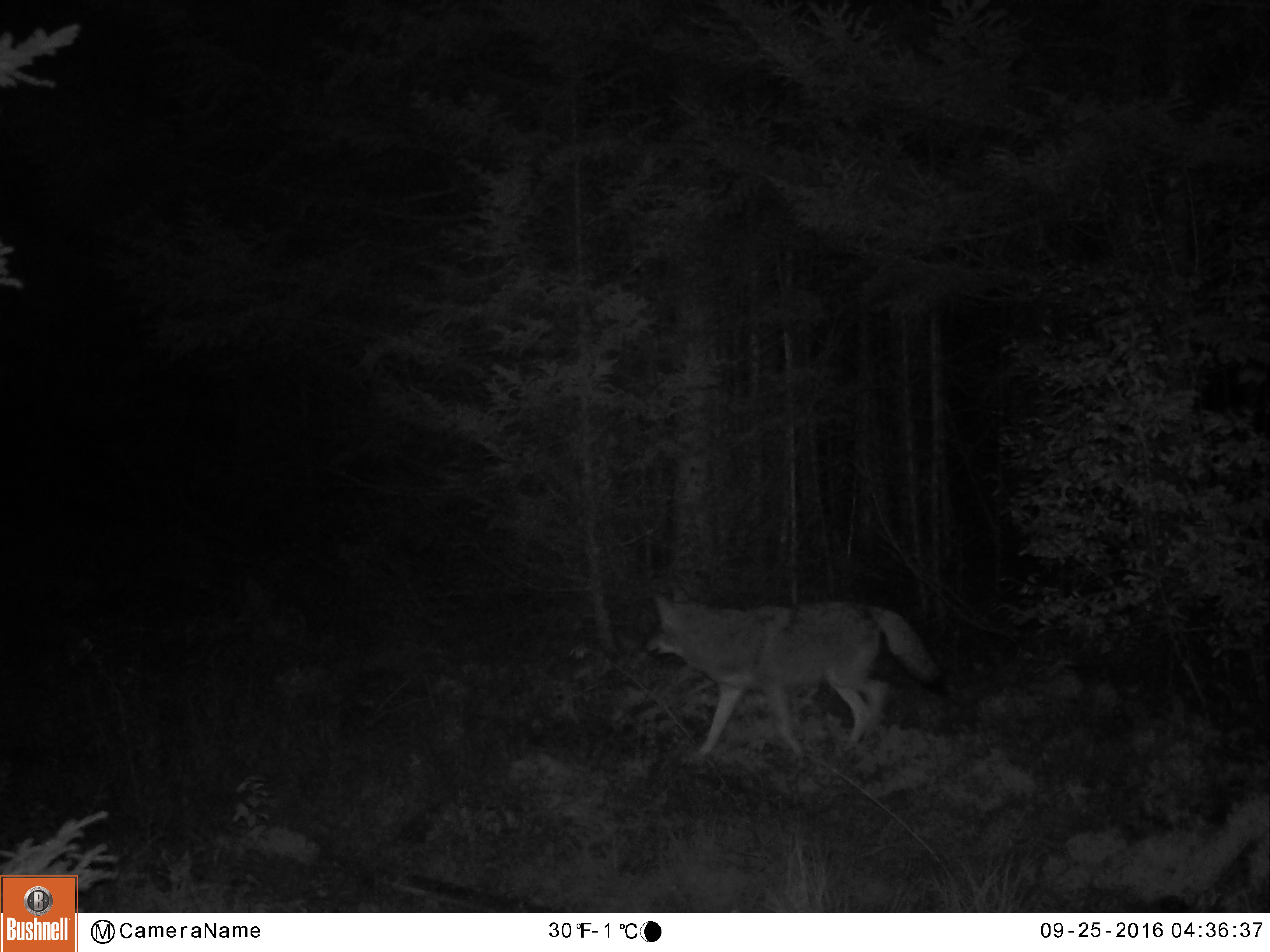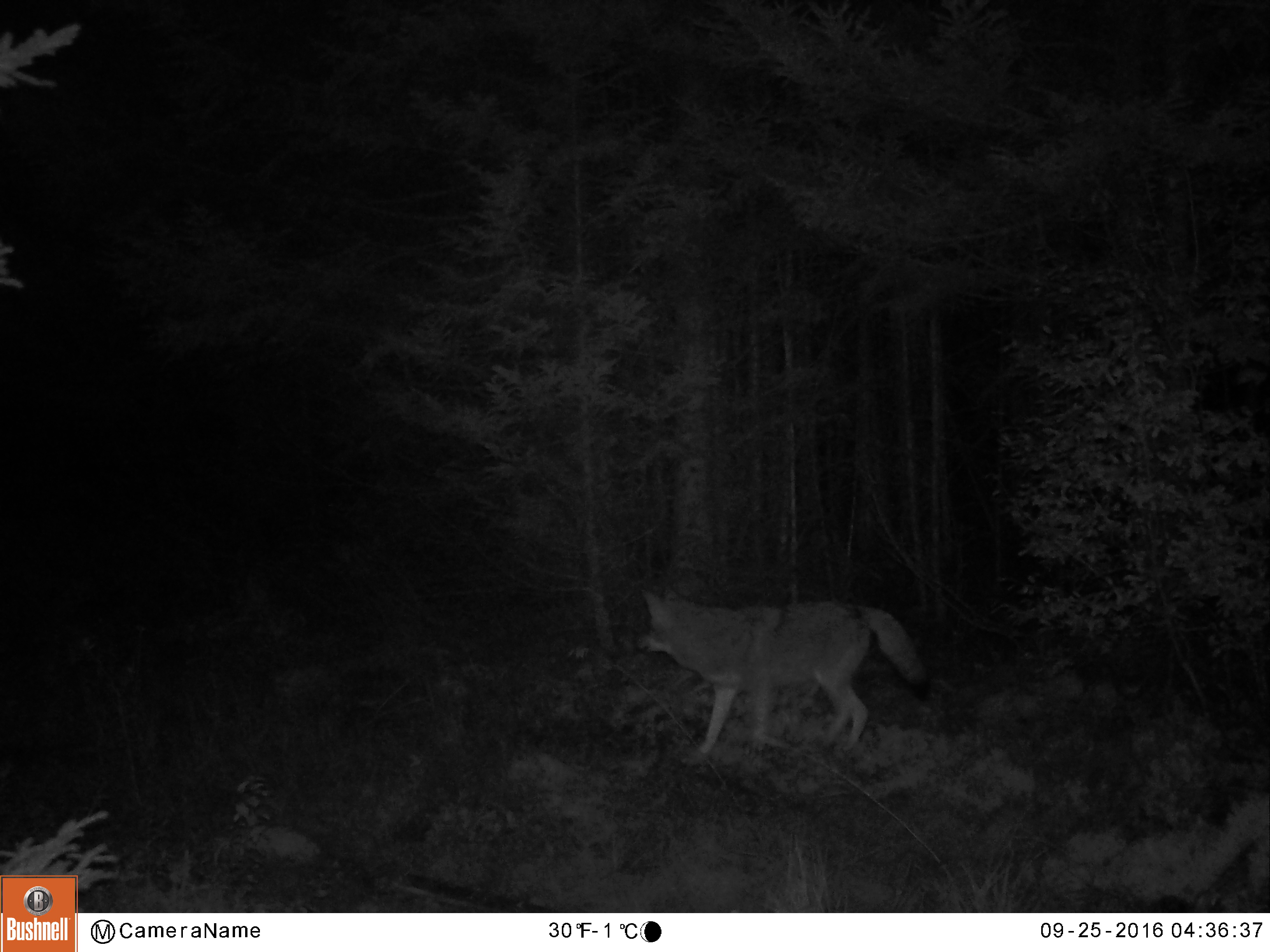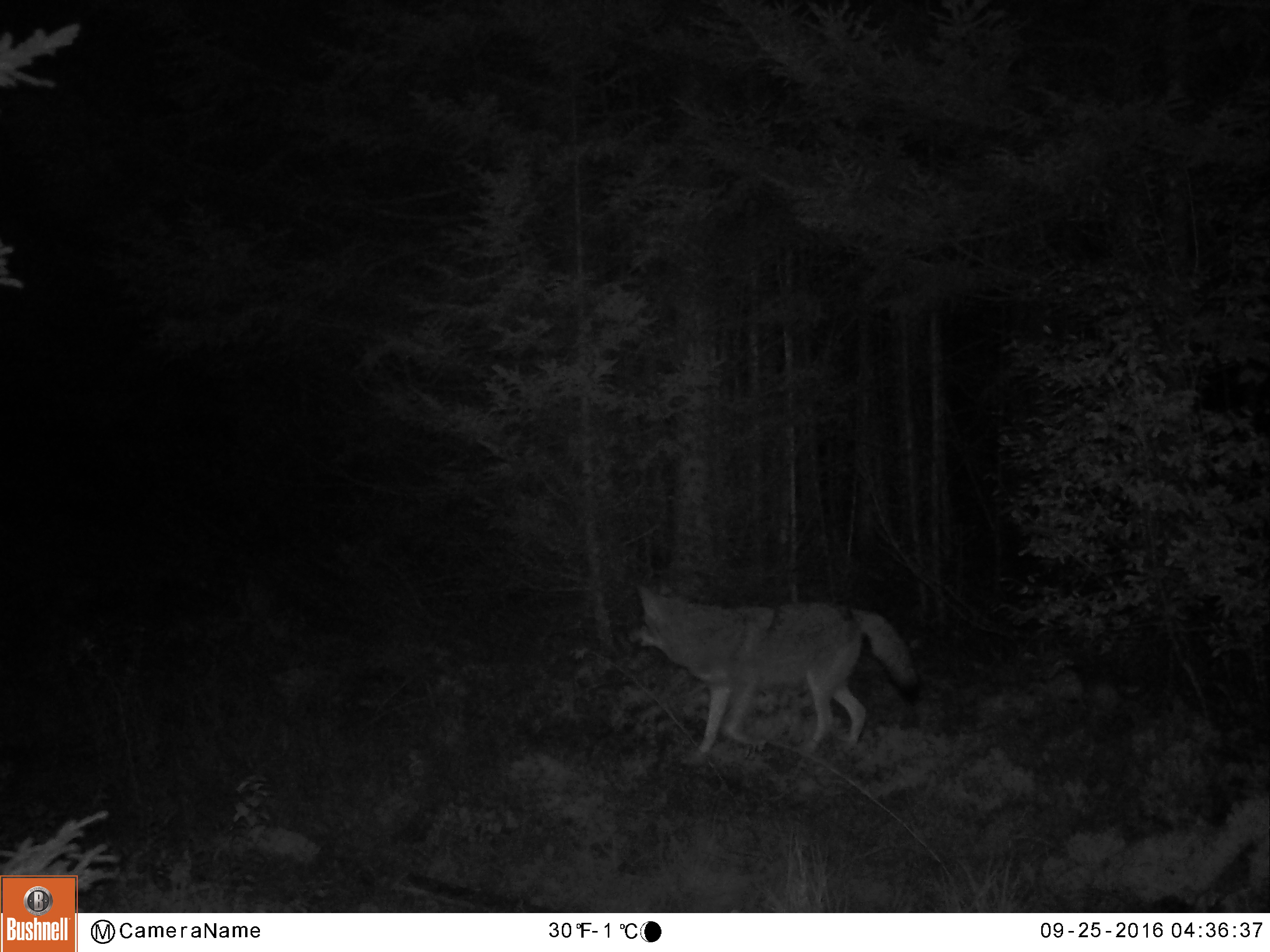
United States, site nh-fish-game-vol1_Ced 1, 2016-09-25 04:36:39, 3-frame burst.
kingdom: Animalia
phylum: Chordata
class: Mammalia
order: Carnivora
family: Canidae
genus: Canis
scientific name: Canis latrans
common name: coyote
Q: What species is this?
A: Coyote (Canis latrans).